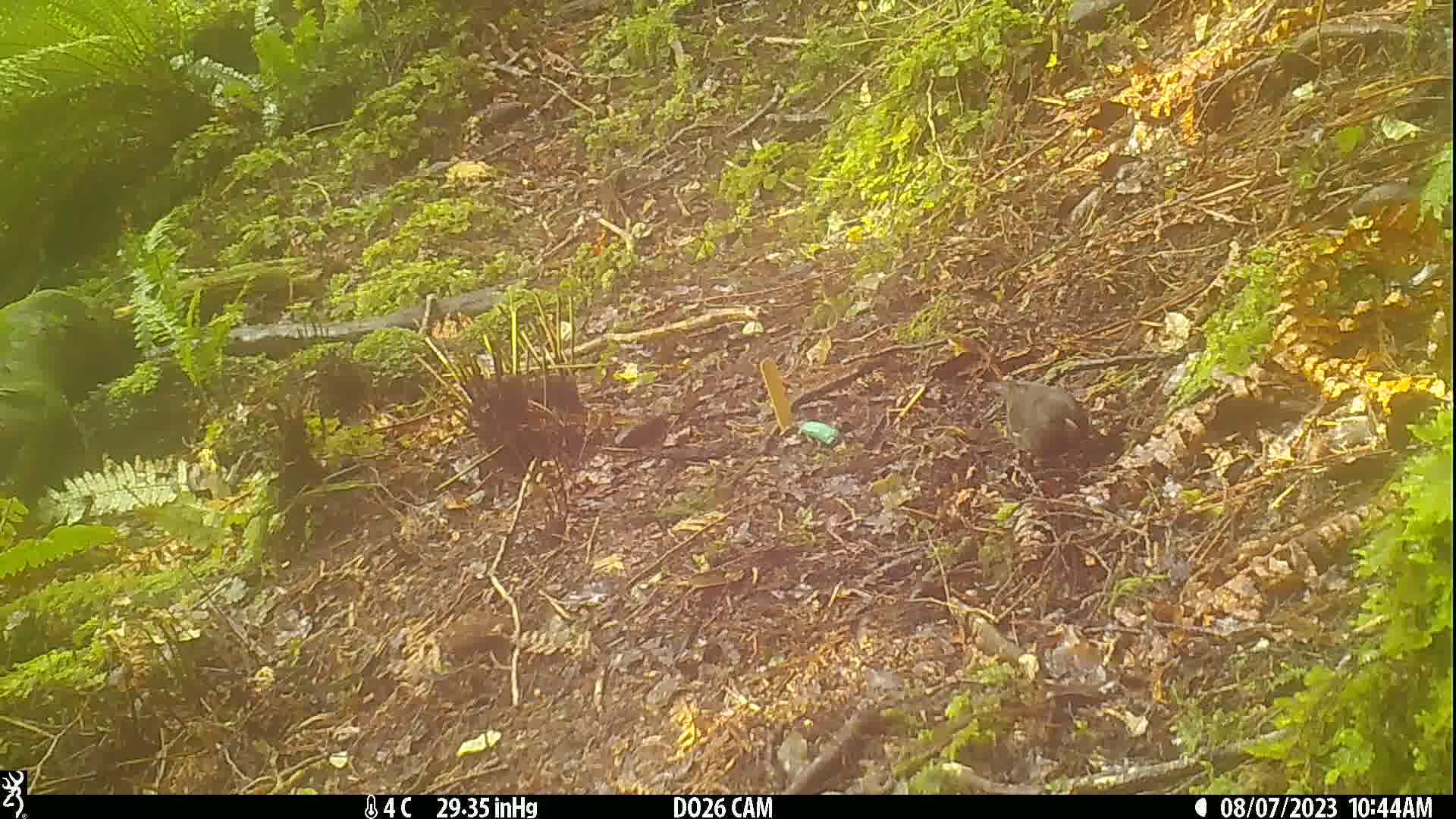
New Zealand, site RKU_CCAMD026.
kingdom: Animalia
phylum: Chordata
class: Aves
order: Passeriformes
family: Turdidae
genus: Turdus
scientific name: Turdus merula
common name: eurasian blackbird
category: blackbird